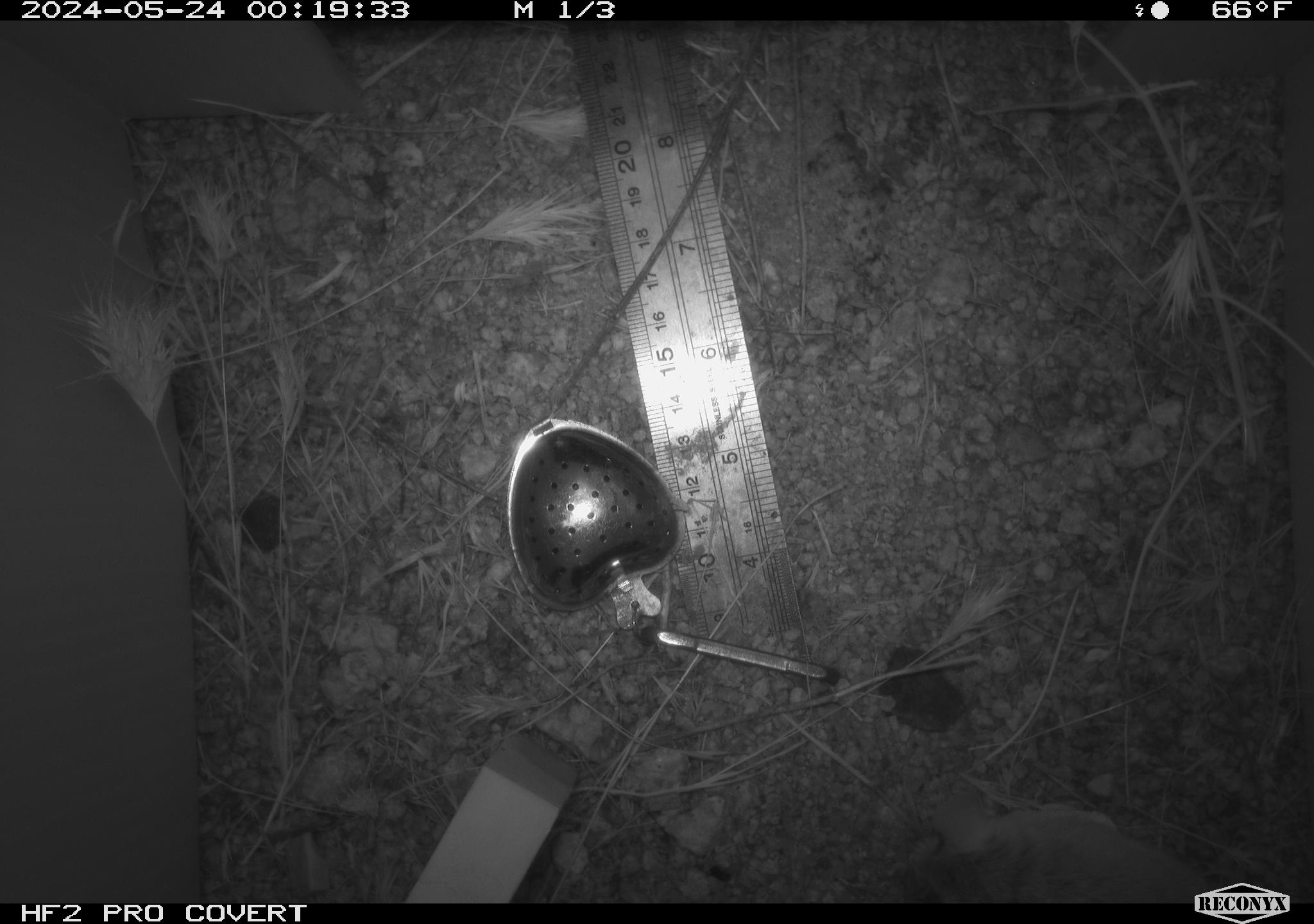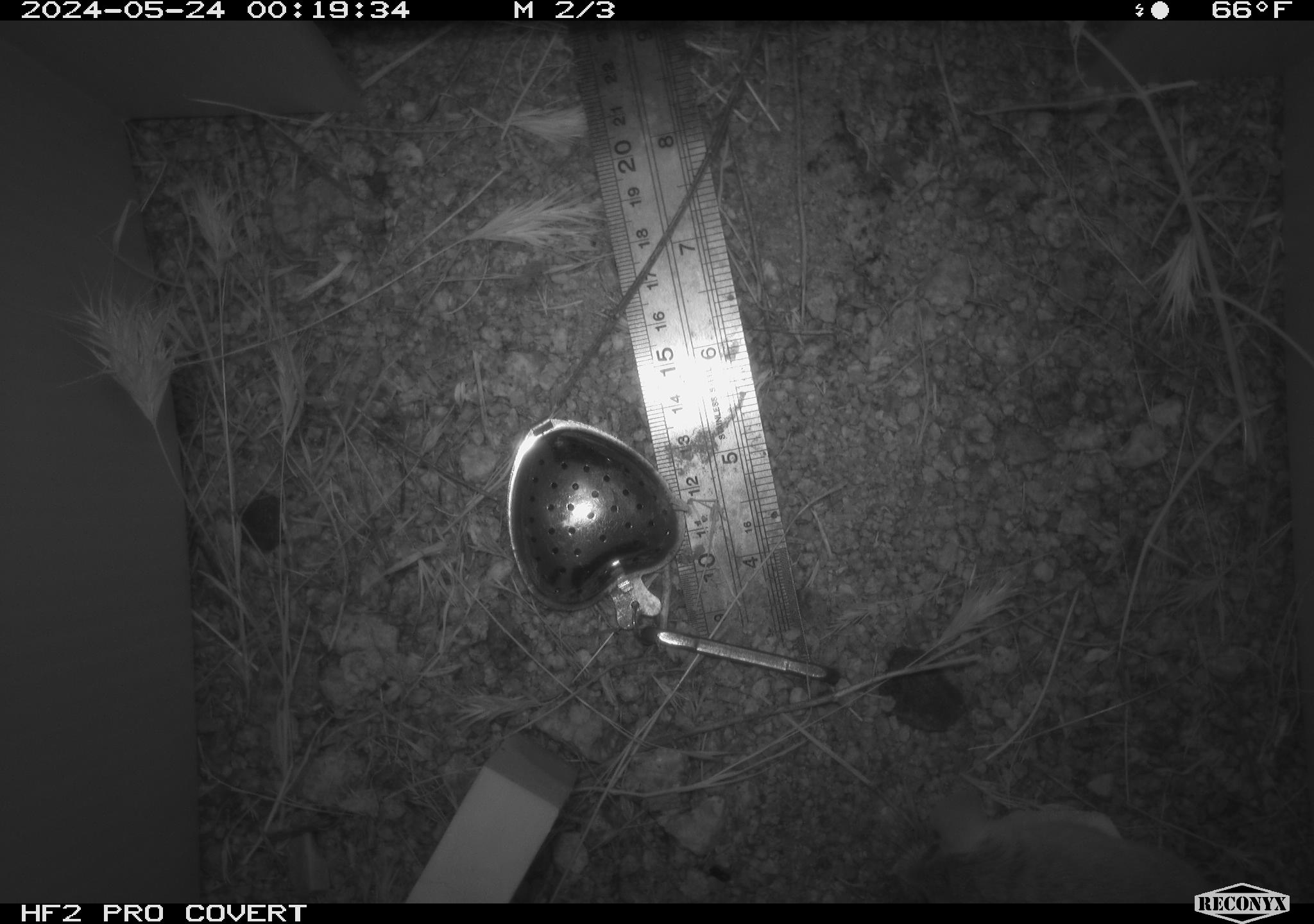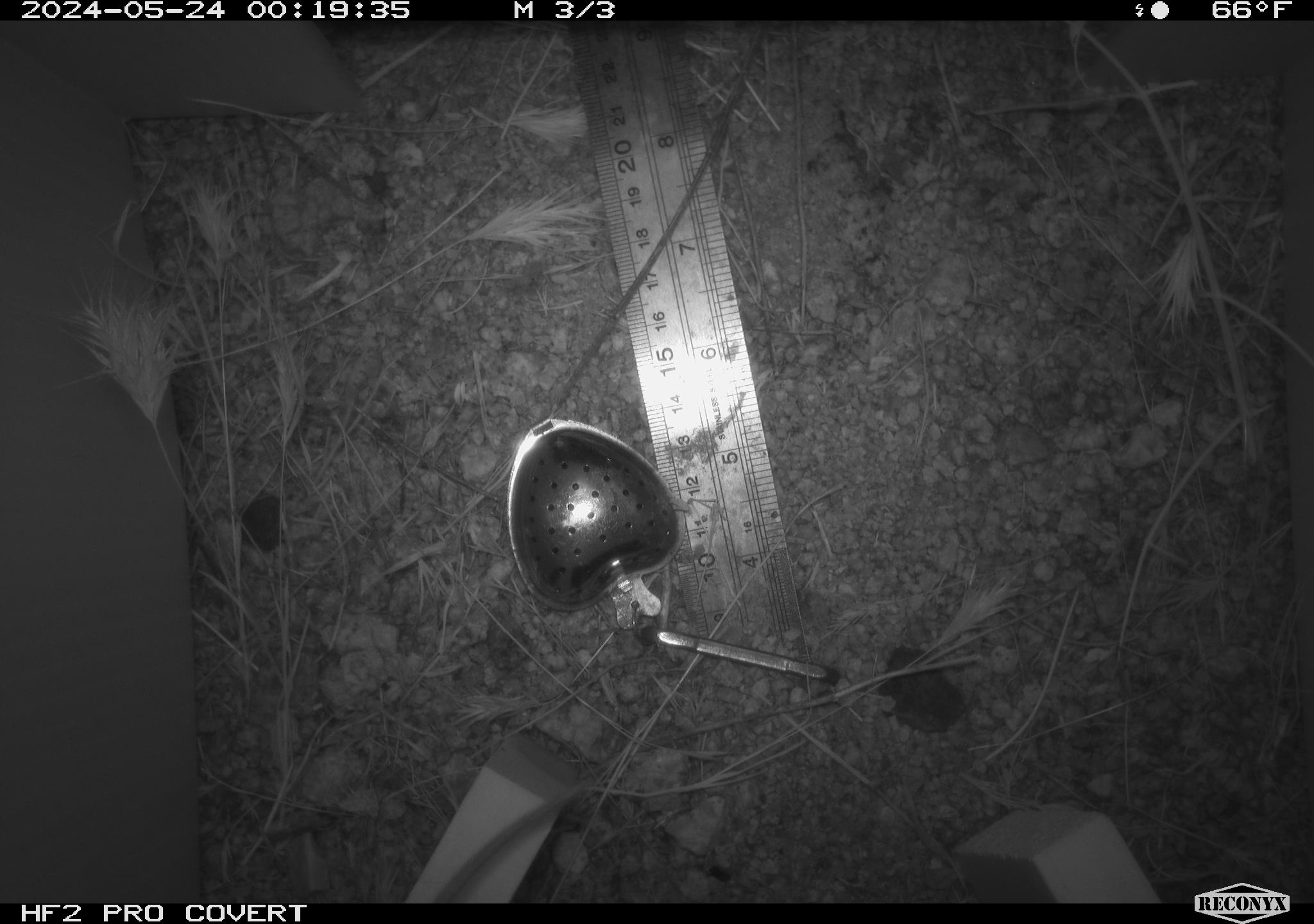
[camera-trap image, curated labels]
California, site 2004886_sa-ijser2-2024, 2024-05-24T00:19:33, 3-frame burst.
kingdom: Animalia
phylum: Chordata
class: Mammalia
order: Rodentia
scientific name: Rodentia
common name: mouse species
Mouse species (Rodentia).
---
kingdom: Animalia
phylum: Chordata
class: Mammalia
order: Rodentia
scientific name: Rodentia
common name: woodrat or rat or mouse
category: woodrat or rat or mouse species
Woodrat or rat or mouse species (woodrat or rat or mouse) (Rodentia).